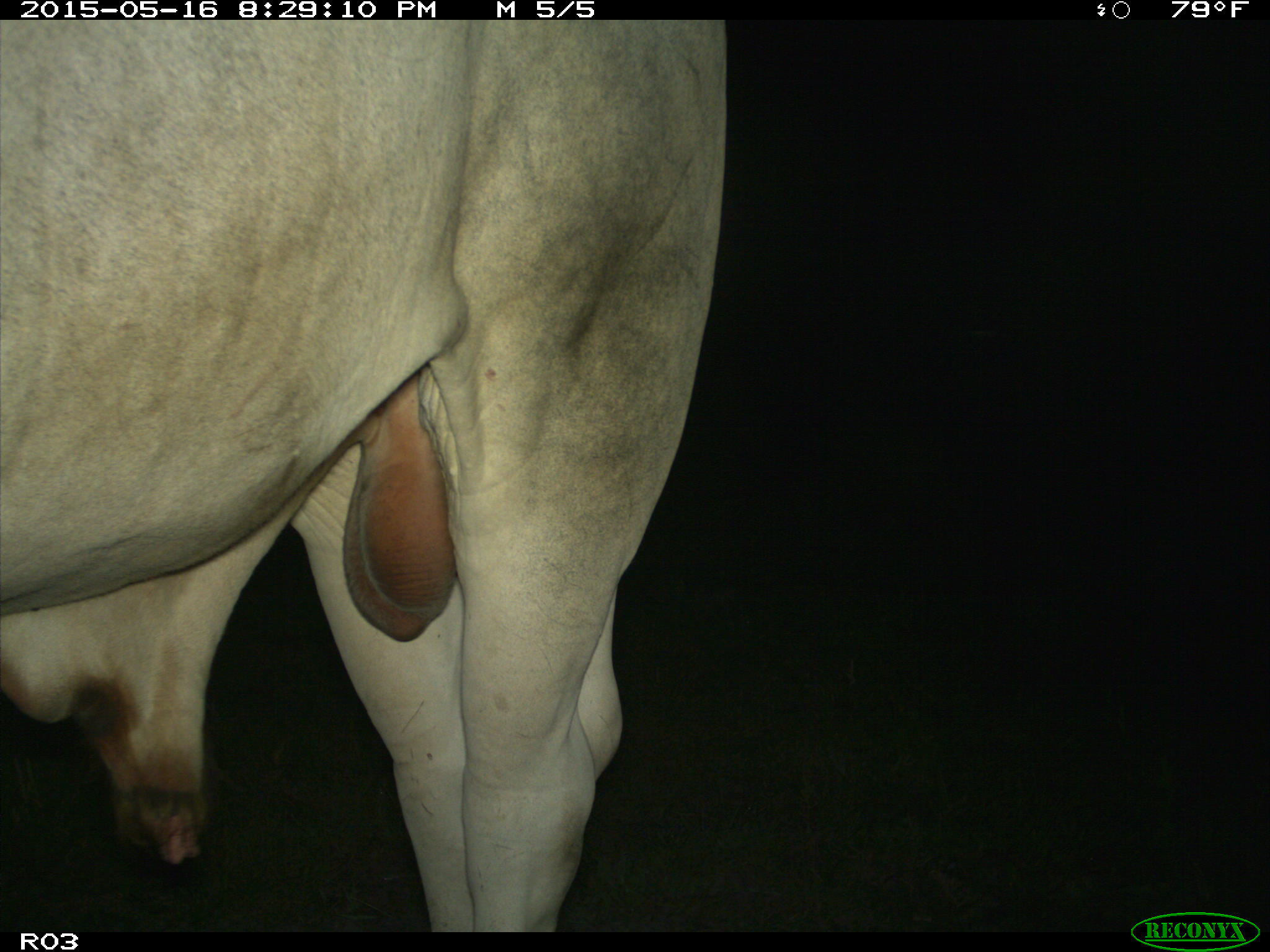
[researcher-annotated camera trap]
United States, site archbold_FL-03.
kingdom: Animalia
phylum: Chordata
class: Mammalia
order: Artiodactyla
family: Bovidae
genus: Bos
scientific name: Bos taurus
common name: domestic cow